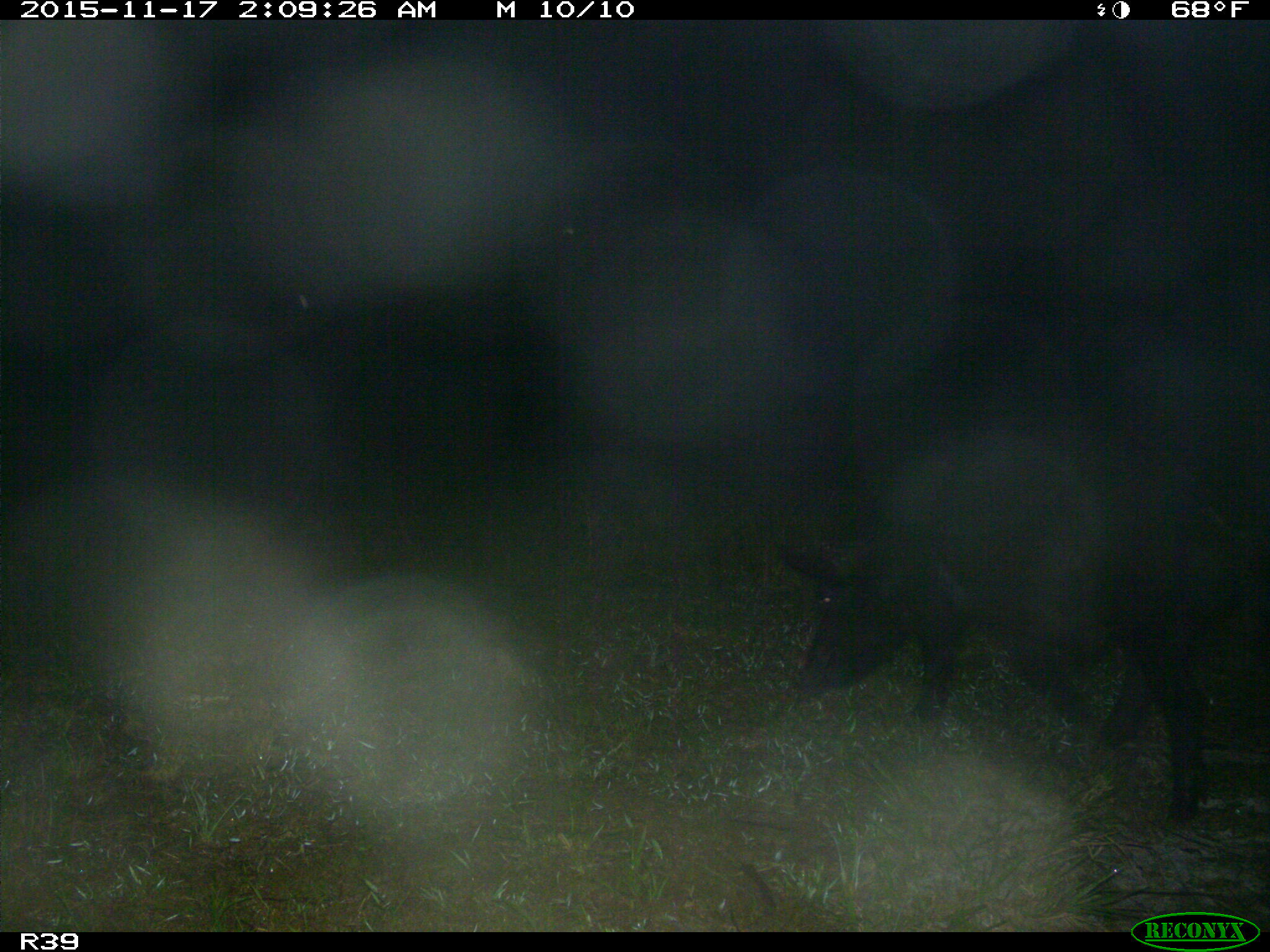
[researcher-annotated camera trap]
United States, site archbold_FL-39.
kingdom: Animalia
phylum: Chordata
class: Mammalia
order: Artiodactyla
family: Suidae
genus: Sus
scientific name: Sus scrofa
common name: wild boar